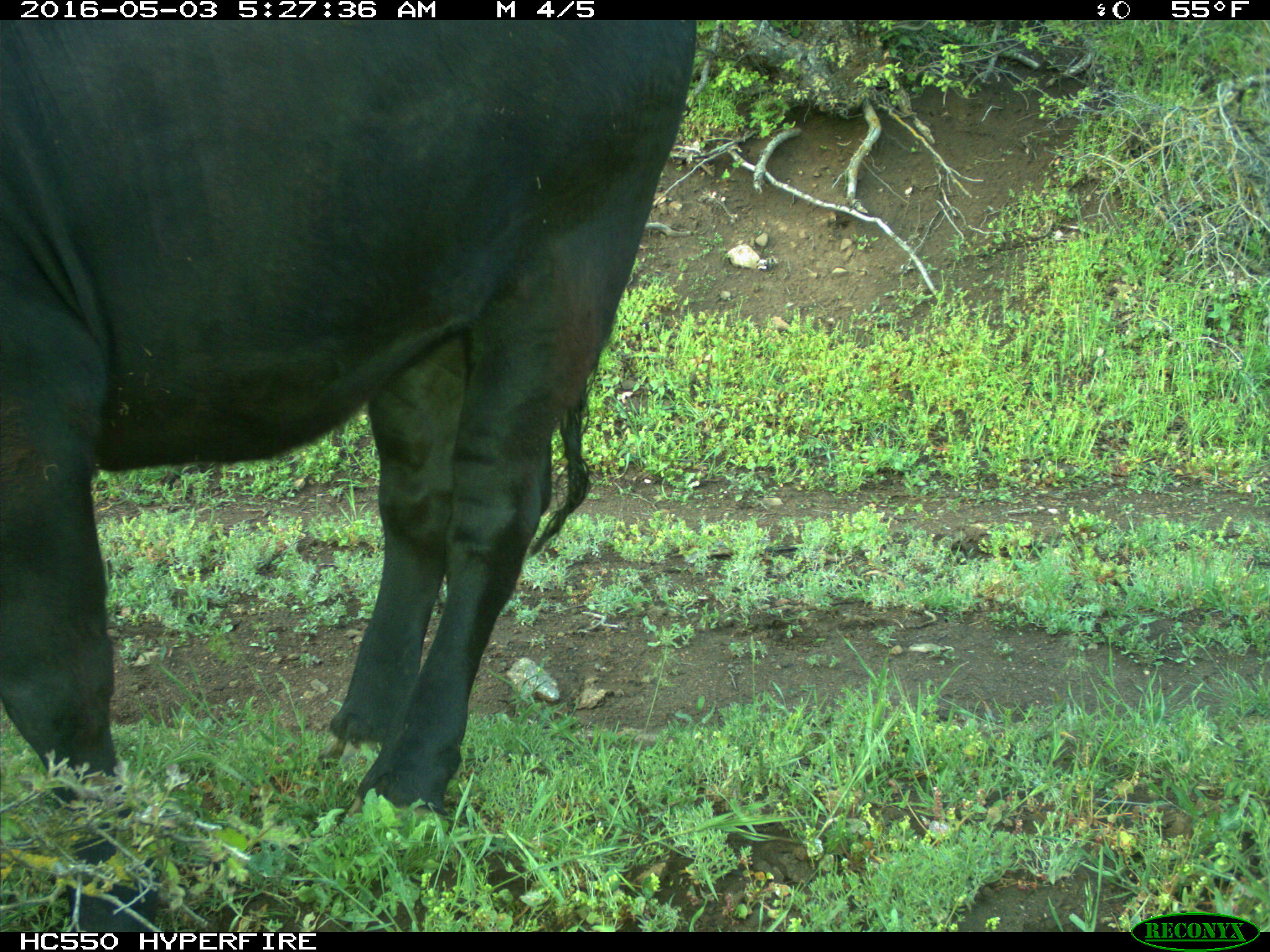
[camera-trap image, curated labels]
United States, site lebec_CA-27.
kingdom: Animalia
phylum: Chordata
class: Mammalia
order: Artiodactyla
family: Bovidae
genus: Bos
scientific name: Bos taurus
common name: domestic cow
Bos taurus (domestic cow).